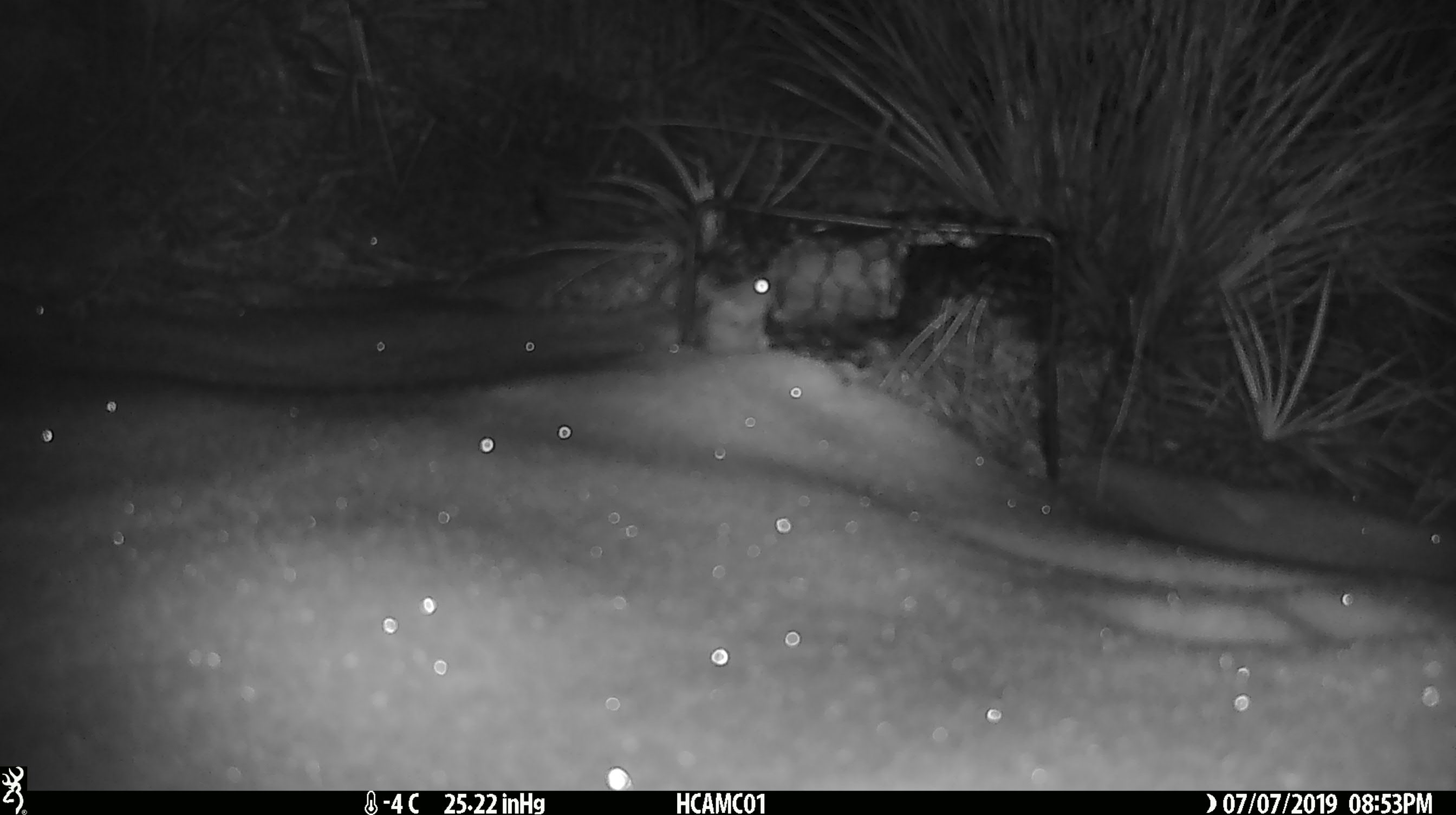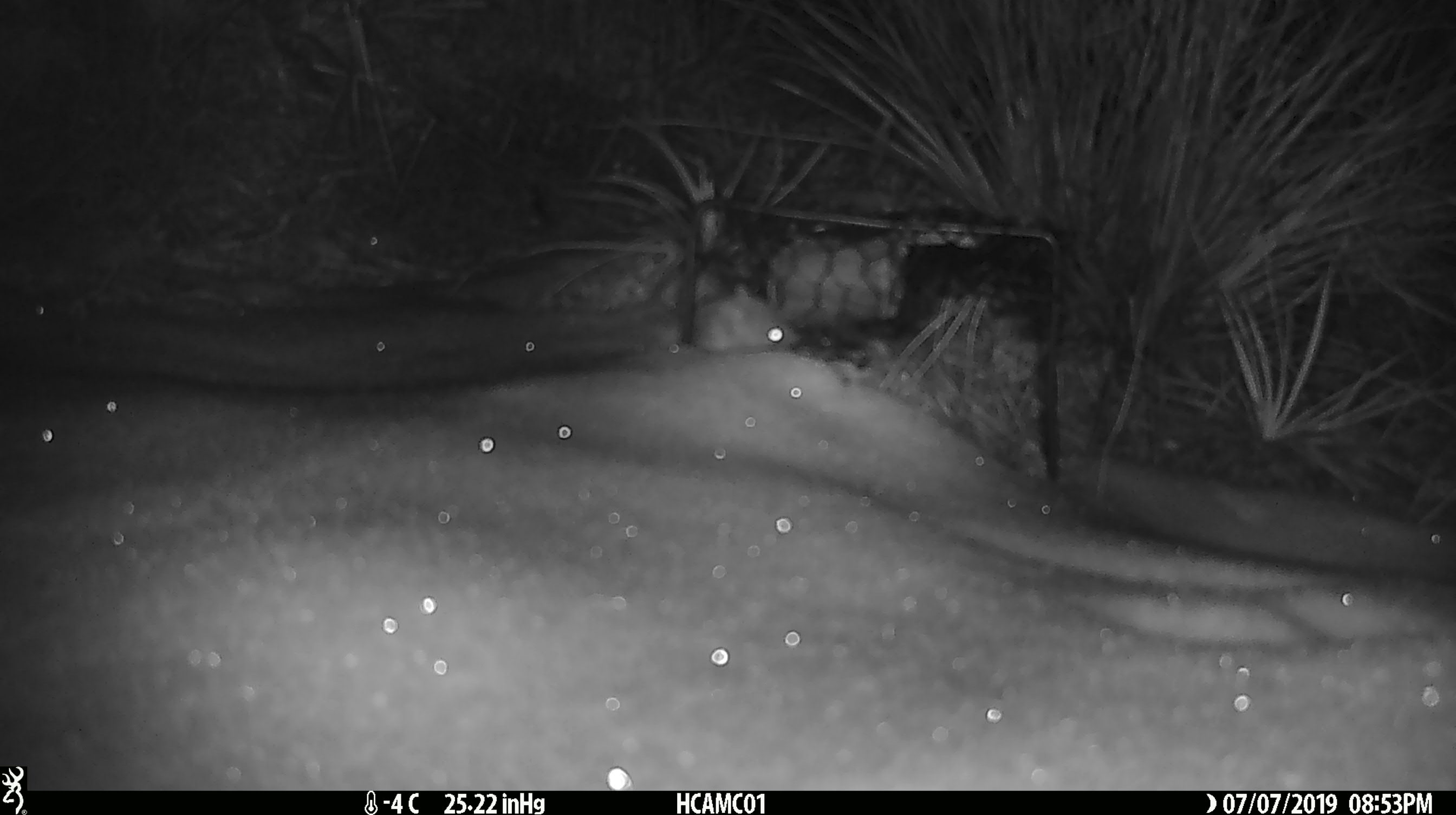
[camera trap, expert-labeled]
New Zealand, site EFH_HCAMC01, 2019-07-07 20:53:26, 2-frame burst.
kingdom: Animalia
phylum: Chordata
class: Mammalia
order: Rodentia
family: Muridae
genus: Mus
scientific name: Mus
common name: mouse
Mouse (Mus).